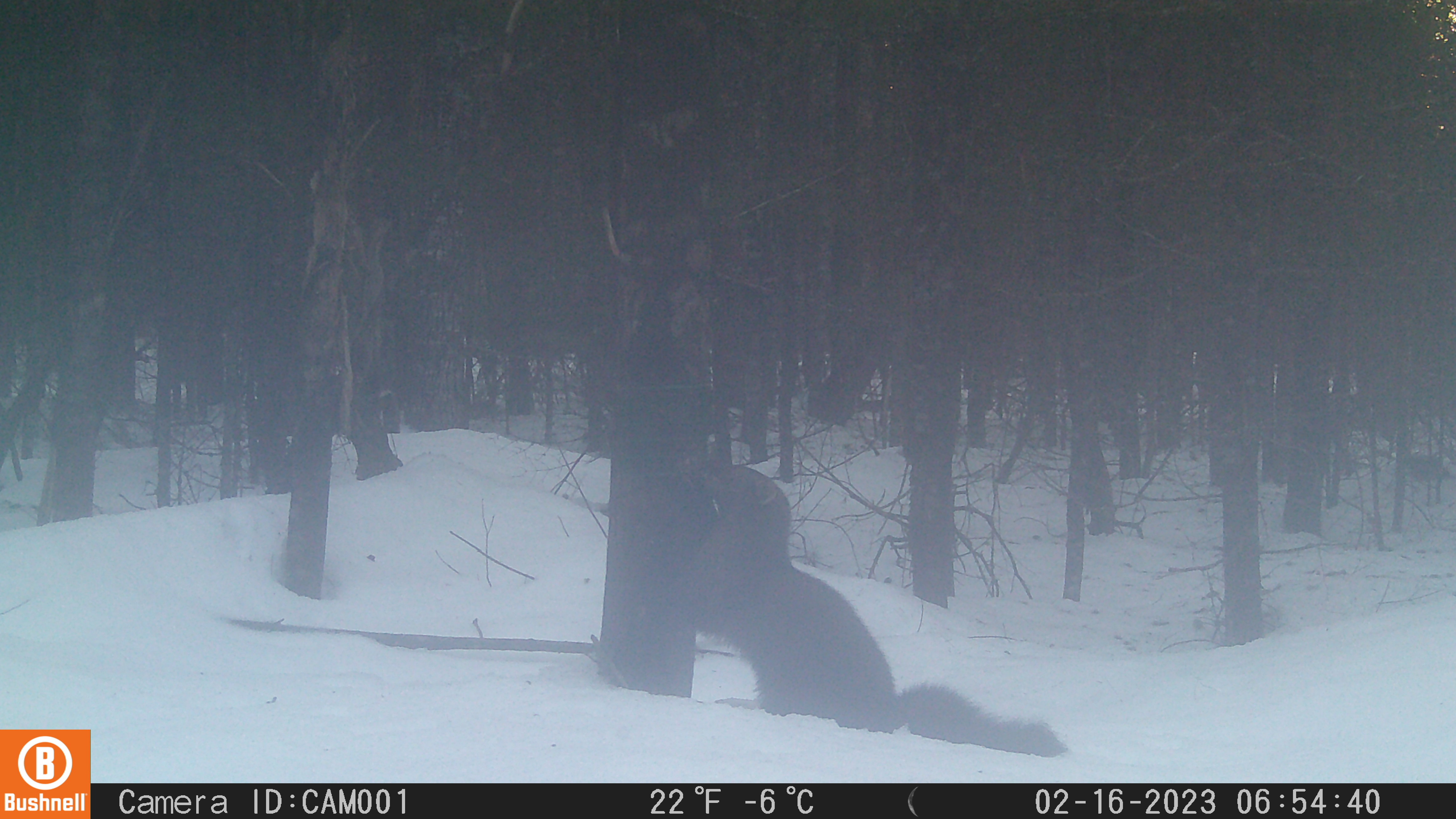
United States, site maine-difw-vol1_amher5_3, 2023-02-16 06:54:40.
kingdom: Animalia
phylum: Chordata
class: Mammalia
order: Carnivora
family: Mustelidae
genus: Pekania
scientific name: Pekania pennanti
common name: fisher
Fisher (Pekania pennanti).